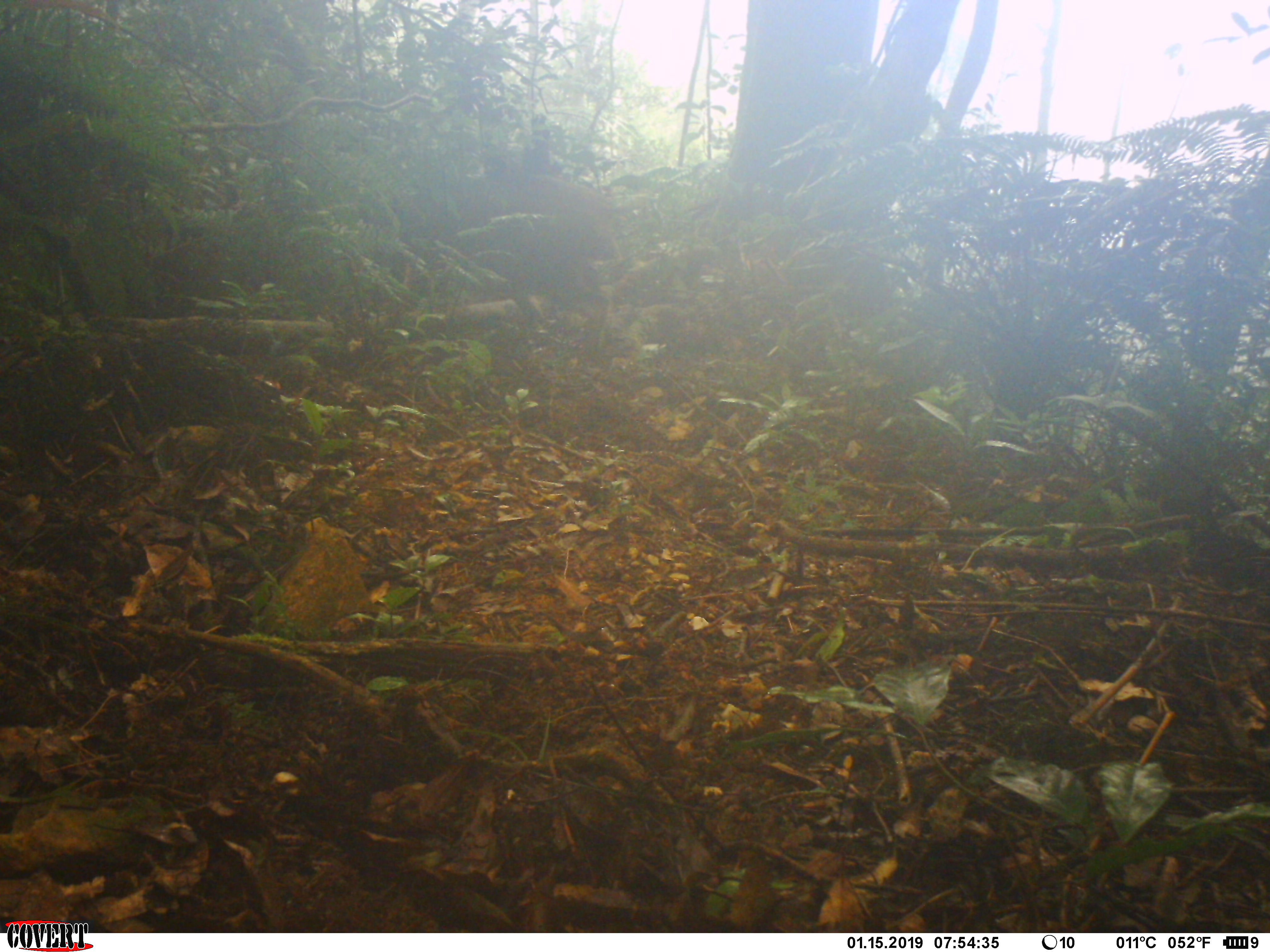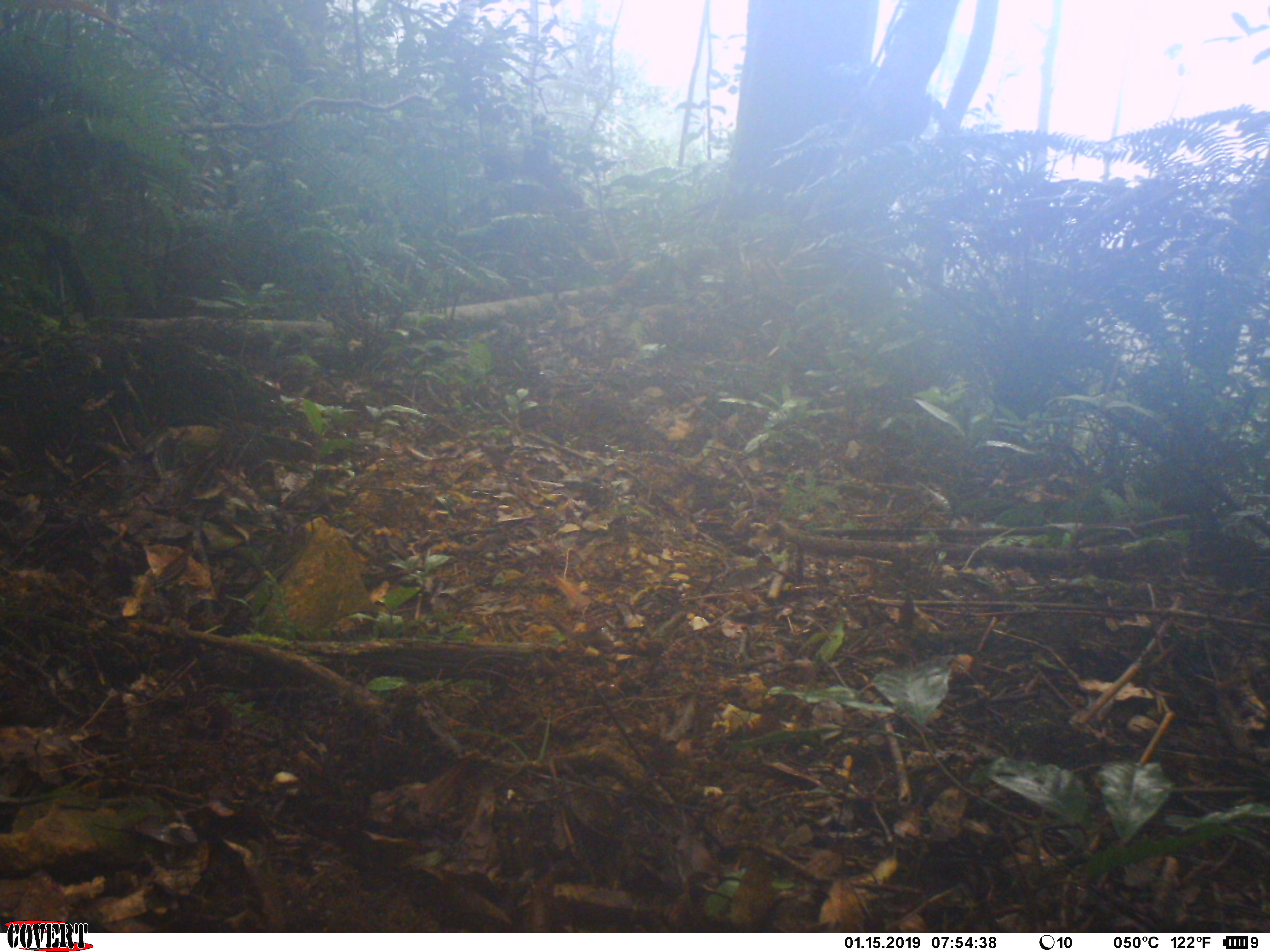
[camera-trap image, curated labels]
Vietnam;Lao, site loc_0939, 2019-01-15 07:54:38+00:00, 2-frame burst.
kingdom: Animalia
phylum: Chordata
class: Mammalia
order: Artiodactyla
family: Suidae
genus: Sus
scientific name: Sus scrofa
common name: eurasian wild pig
Eurasian wild pig (Sus scrofa). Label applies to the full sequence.